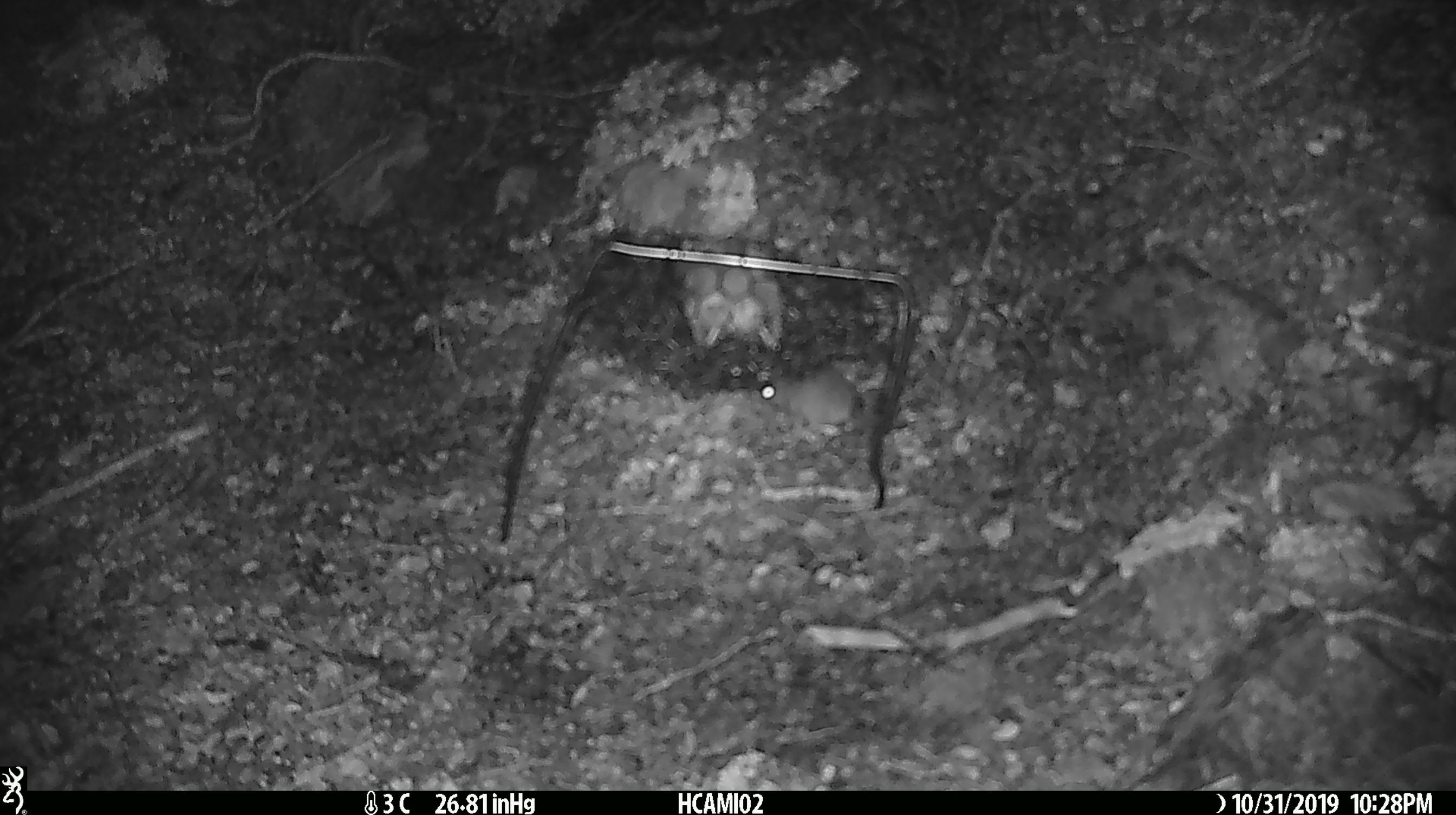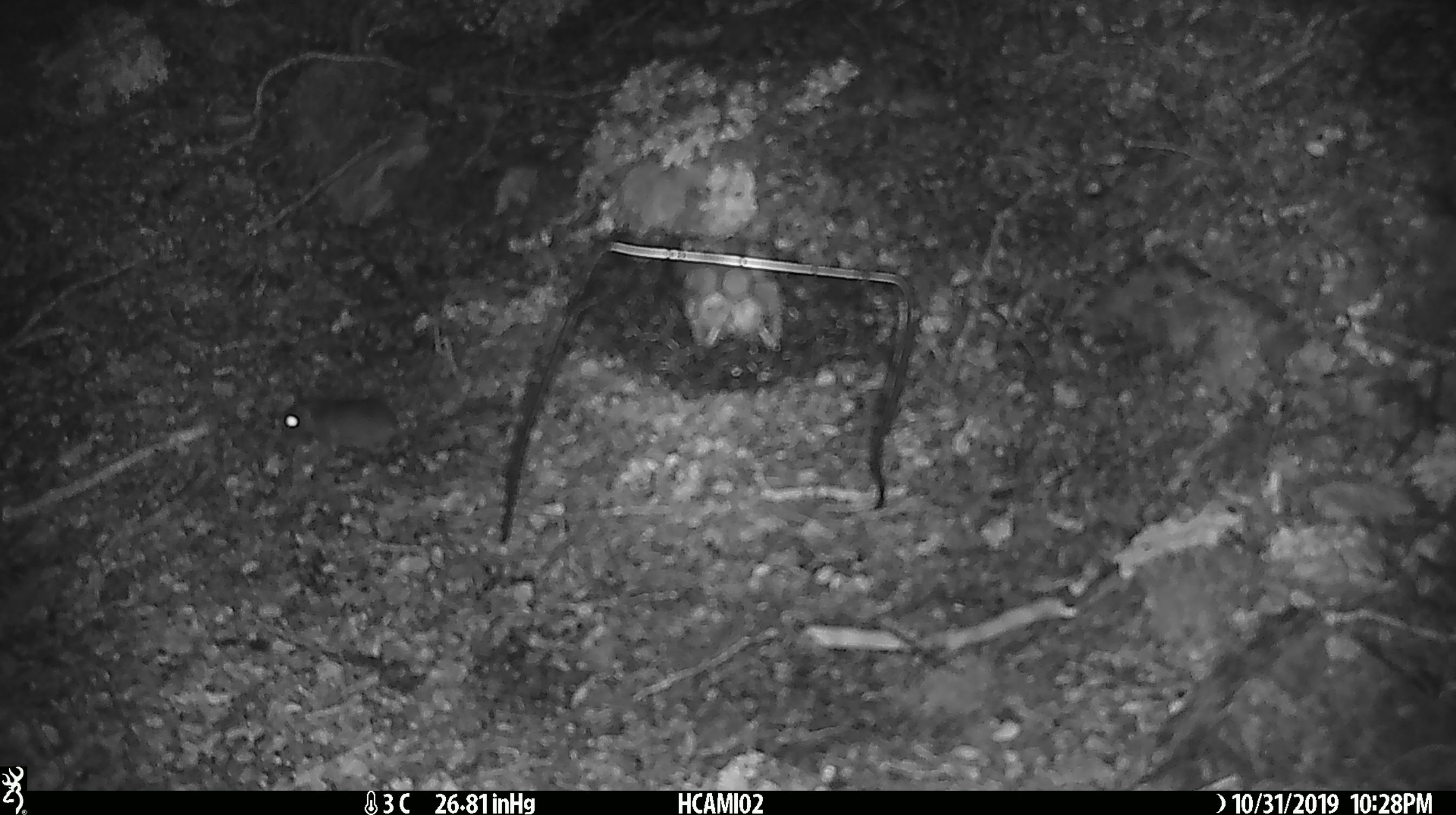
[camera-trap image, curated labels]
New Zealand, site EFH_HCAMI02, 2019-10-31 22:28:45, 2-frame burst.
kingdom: Animalia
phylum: Chordata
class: Mammalia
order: Rodentia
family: Muridae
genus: Mus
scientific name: Mus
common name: mouse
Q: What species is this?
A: Mouse (Mus).